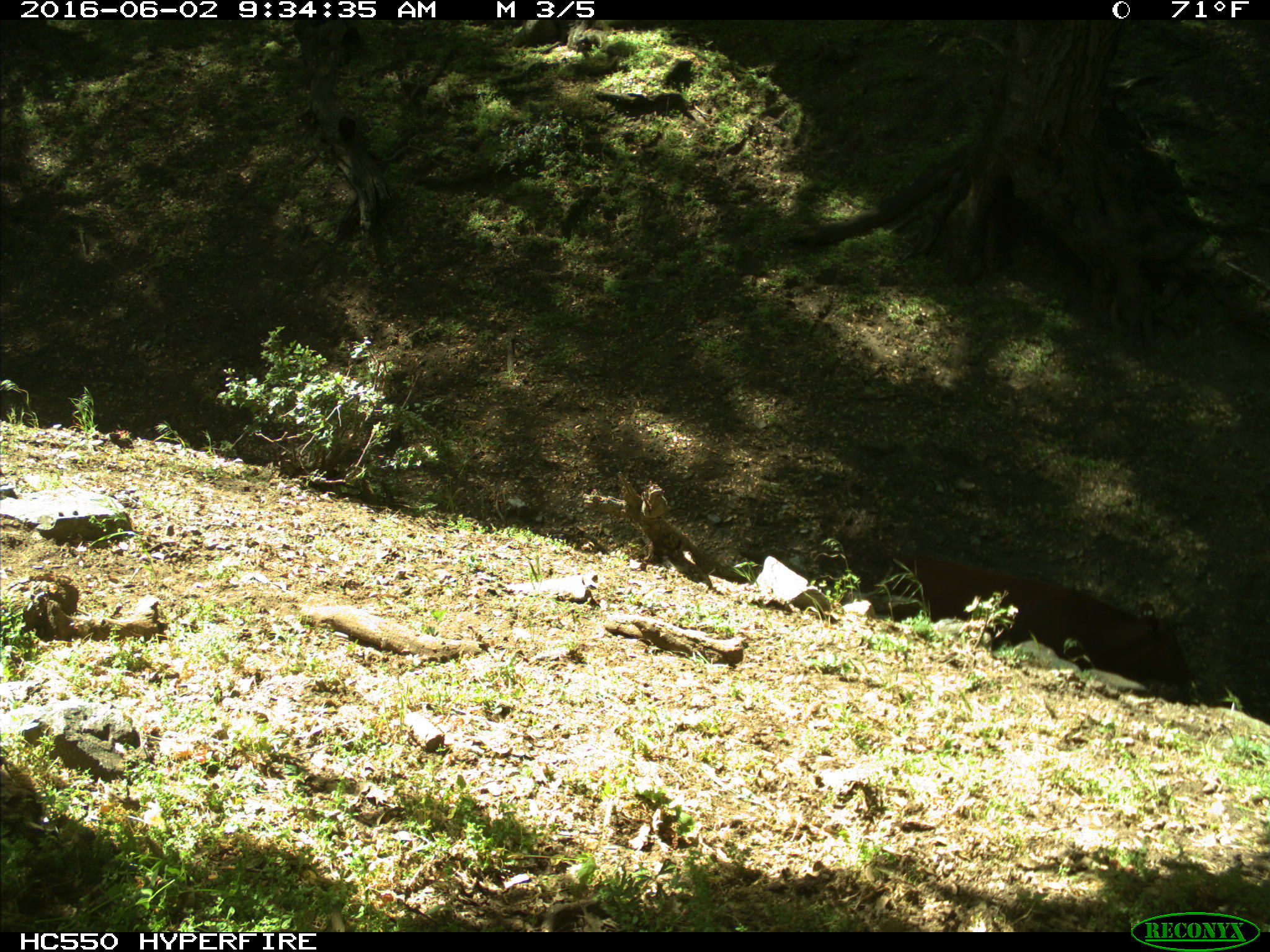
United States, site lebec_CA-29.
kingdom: Animalia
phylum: Chordata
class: Mammalia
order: Artiodactyla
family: Bovidae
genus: Bos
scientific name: Bos taurus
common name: domestic cow